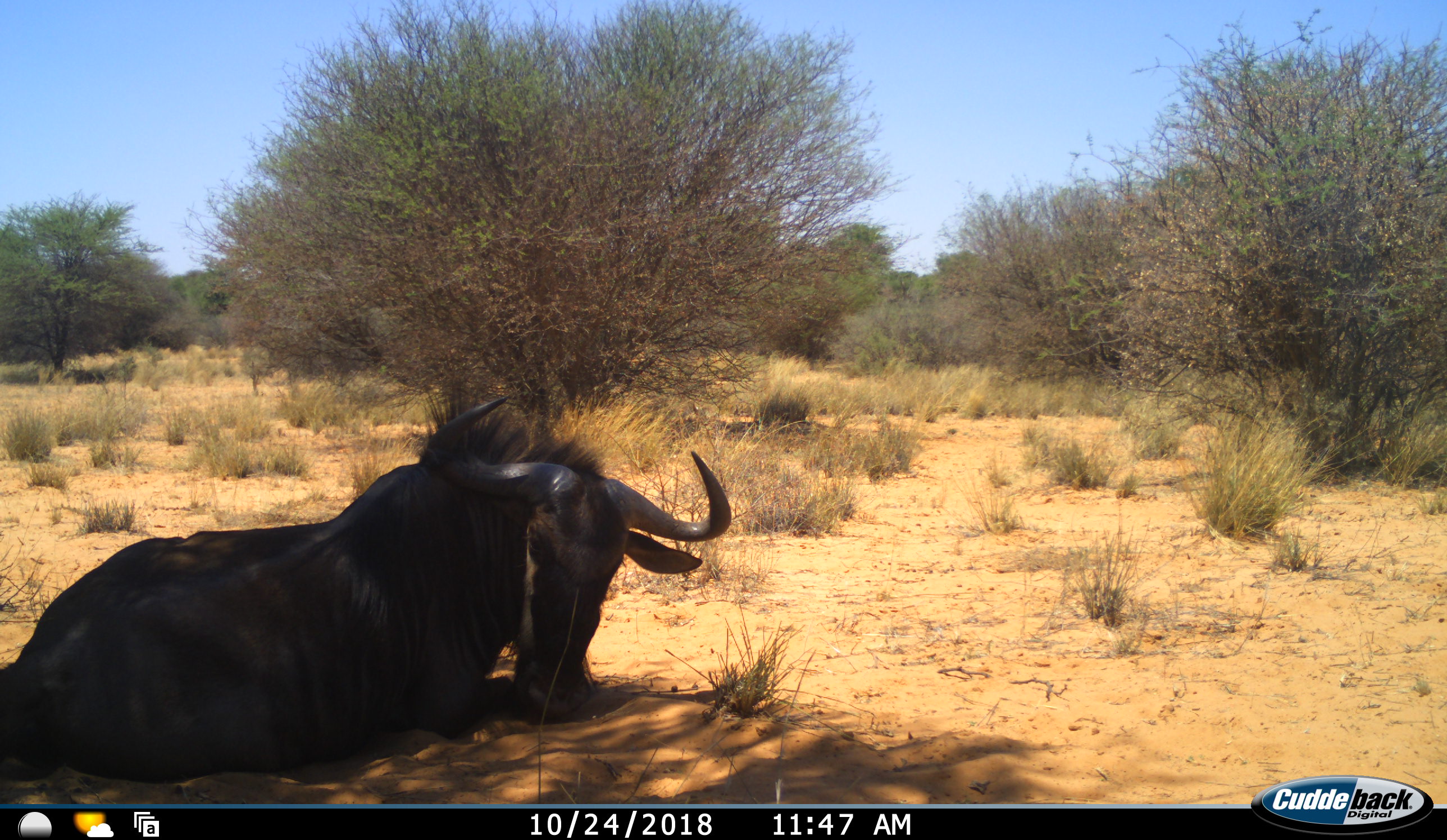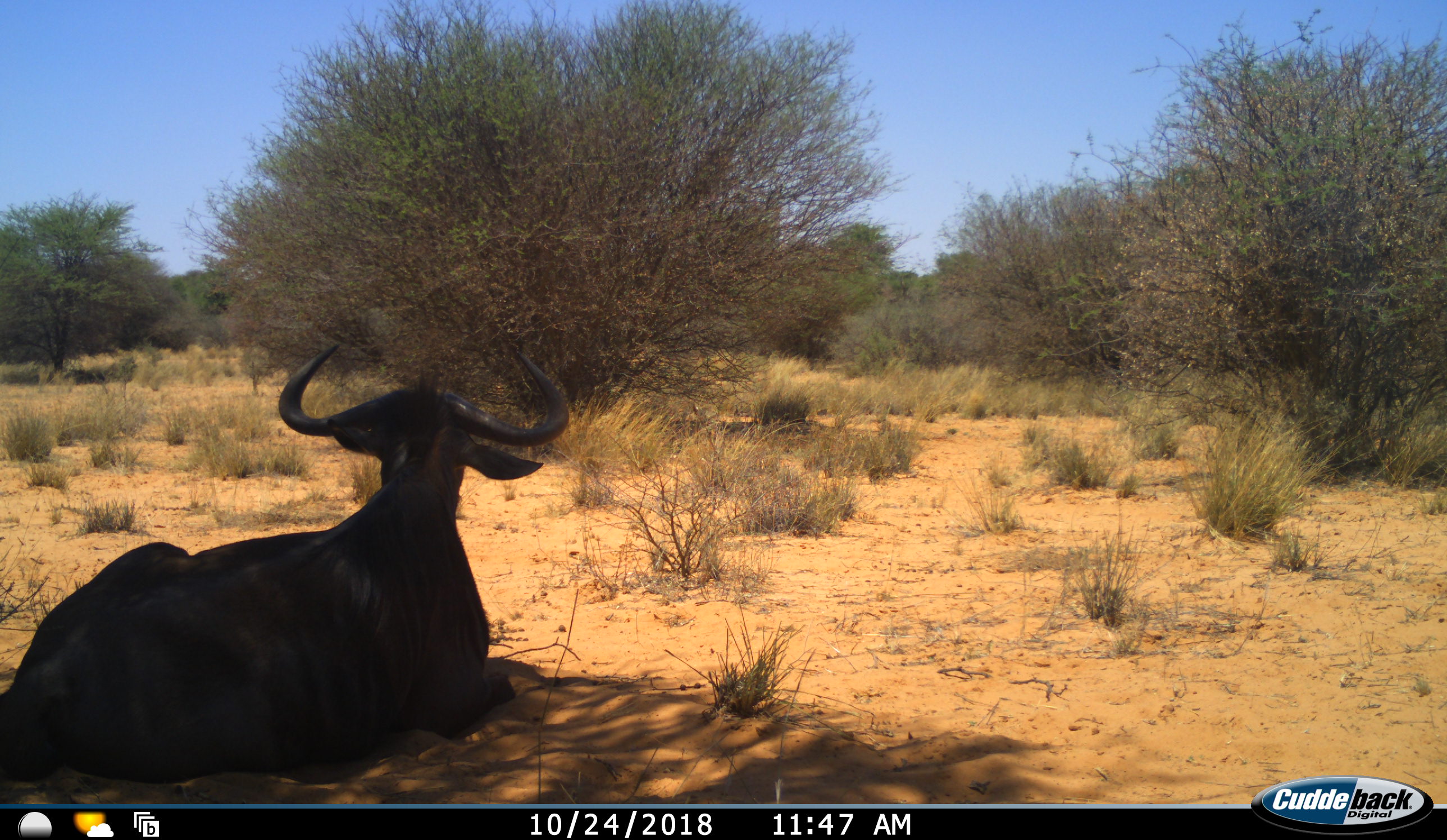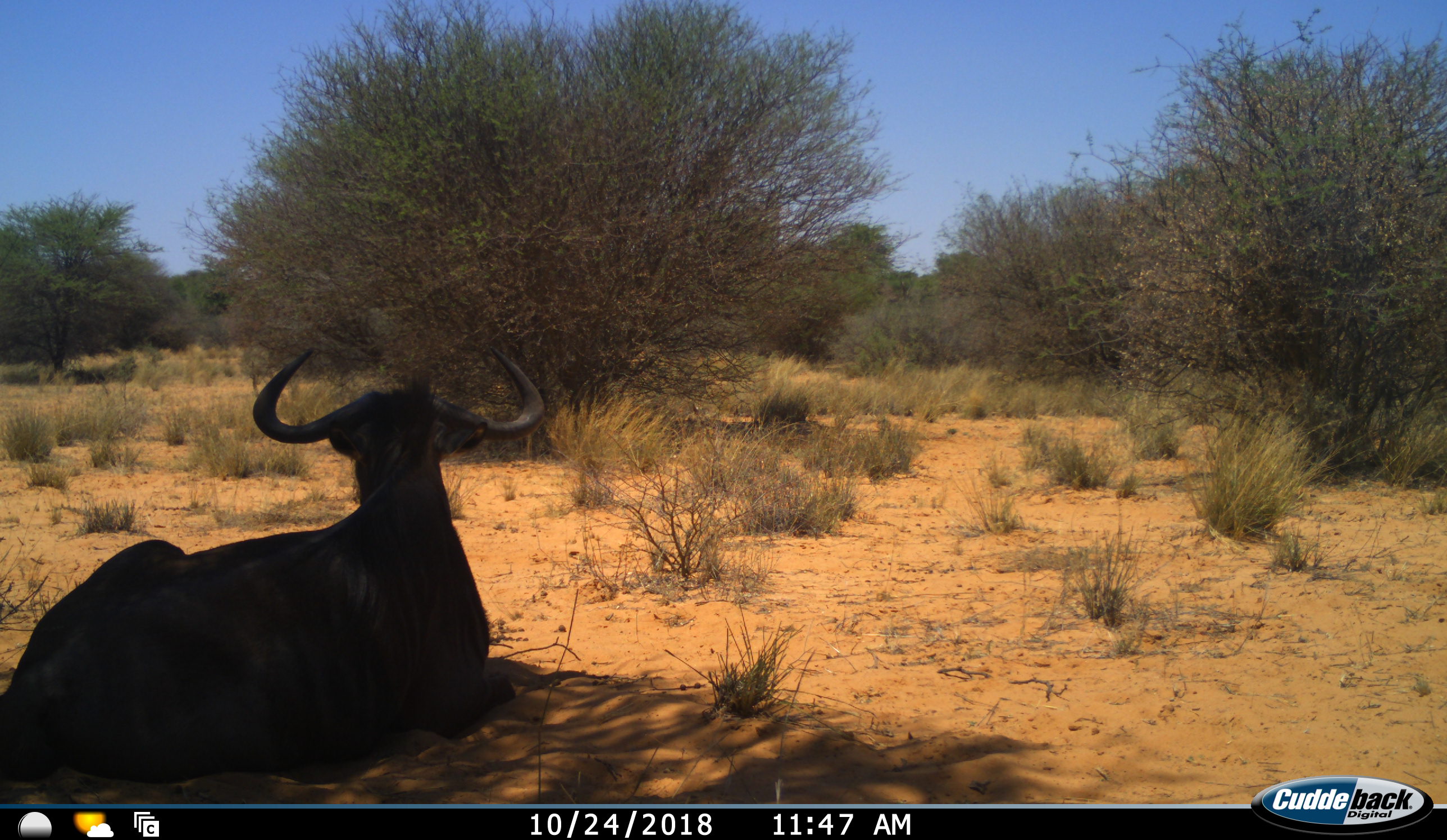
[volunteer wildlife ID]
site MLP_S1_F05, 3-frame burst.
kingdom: Animalia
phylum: Chordata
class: Mammalia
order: Artiodactyla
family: Bovidae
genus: Connochaetes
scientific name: Connochaetes taurinus taurinus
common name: blue wildebeest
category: wildebeestblue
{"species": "wildebeestblue (blue wildebeest) (Connochaetes taurinus taurinus)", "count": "1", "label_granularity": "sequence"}